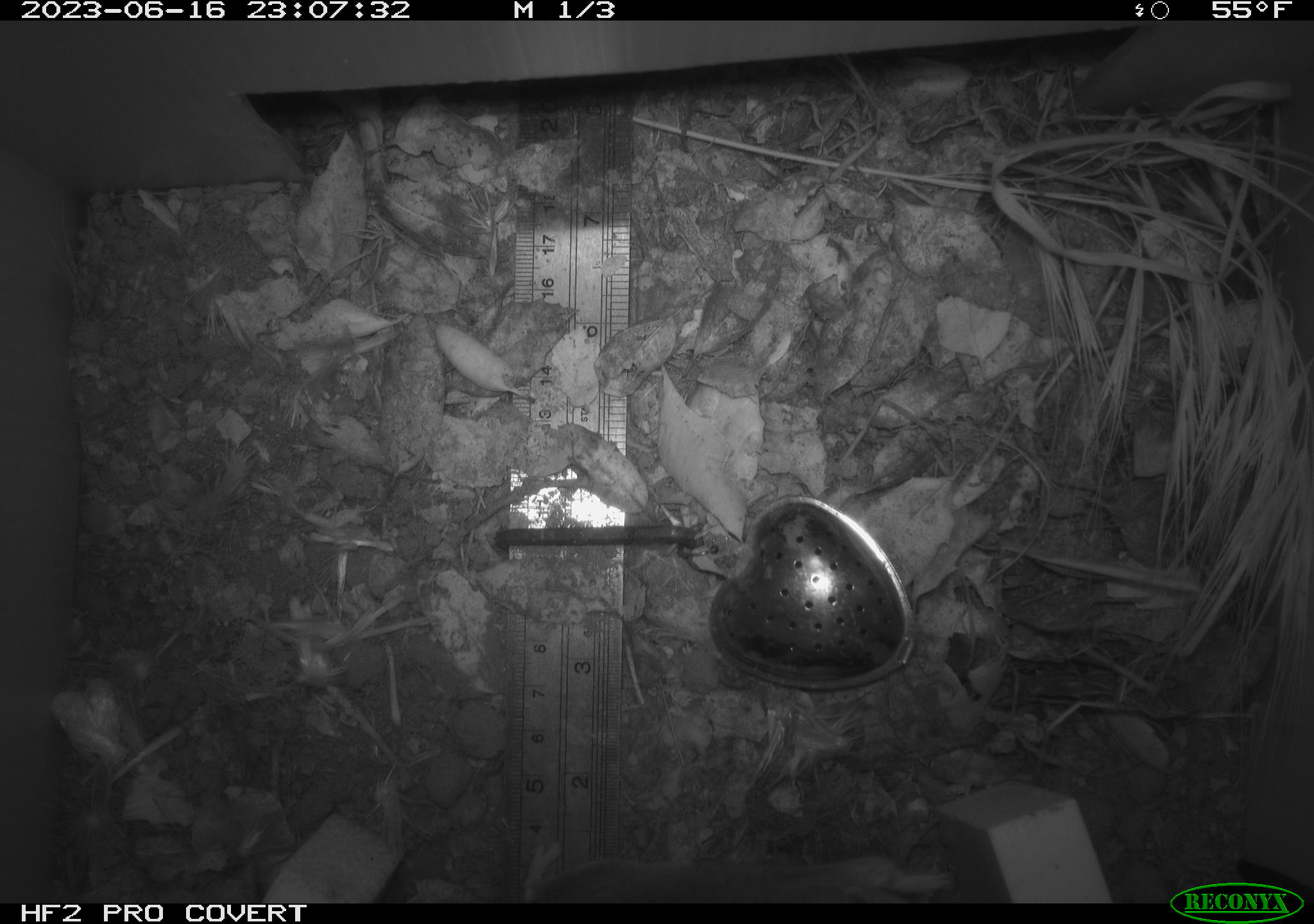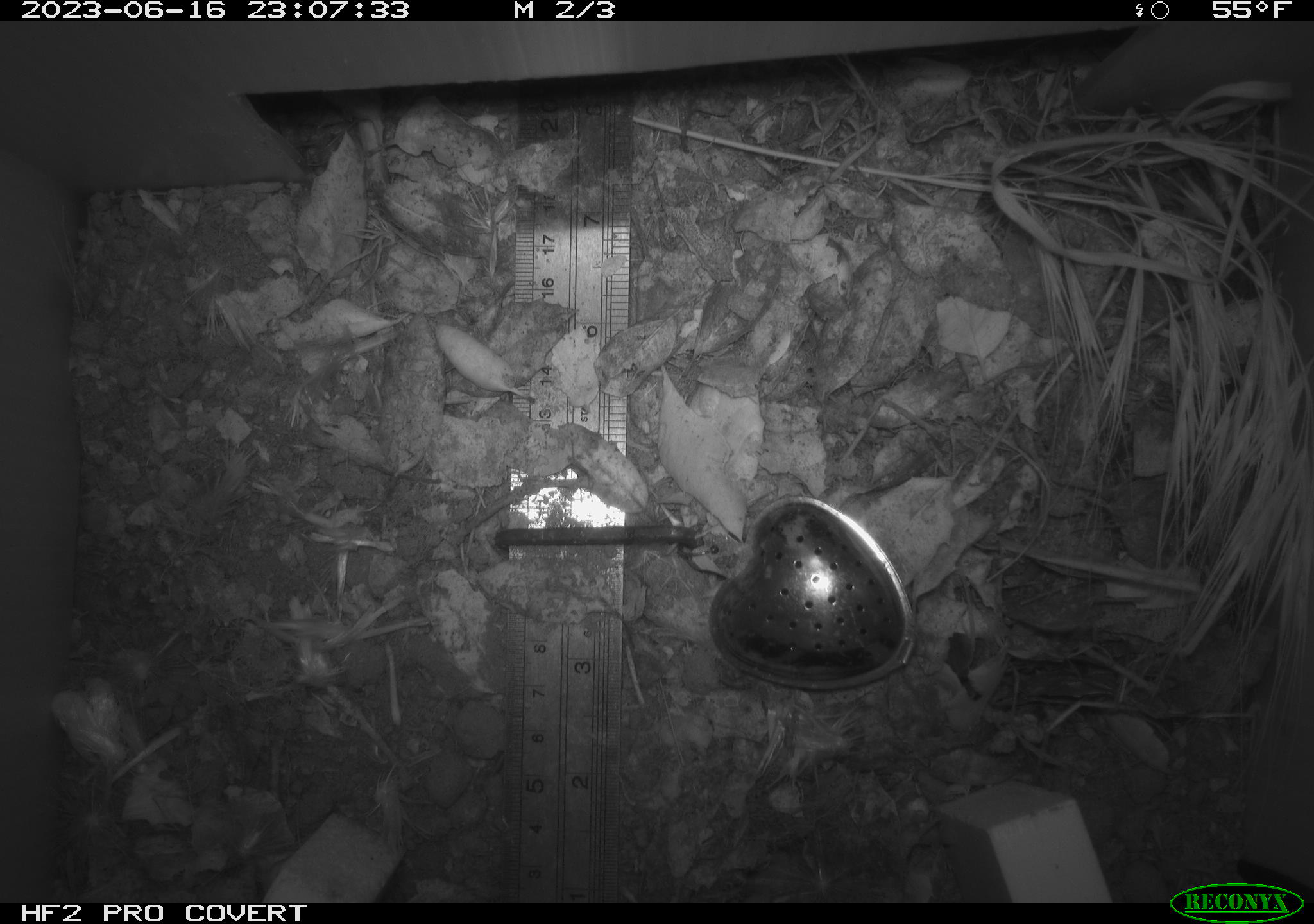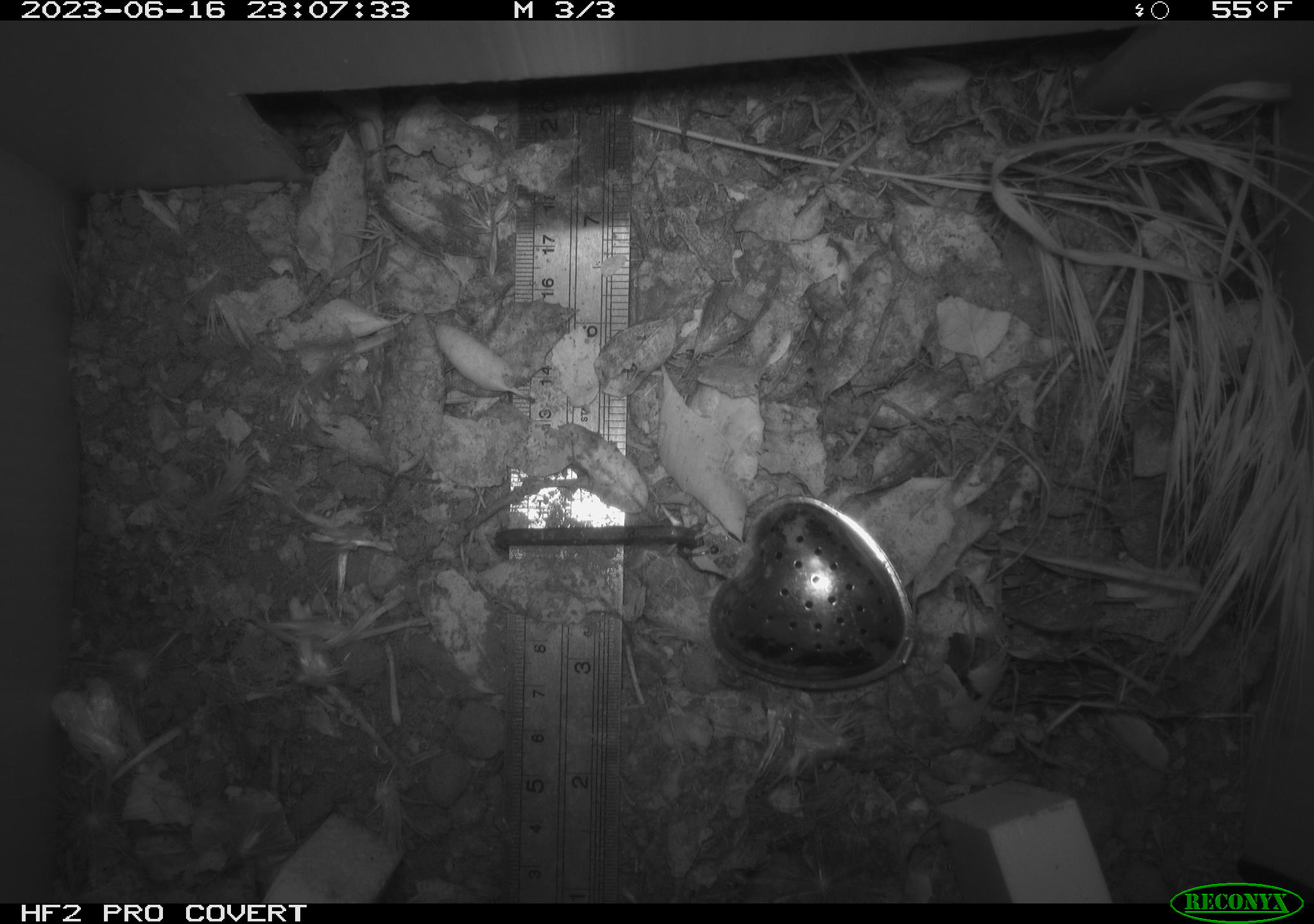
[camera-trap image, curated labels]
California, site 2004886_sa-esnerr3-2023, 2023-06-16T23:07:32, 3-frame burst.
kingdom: Animalia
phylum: Chordata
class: Mammalia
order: Rodentia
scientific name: Rodentia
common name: mouse species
Mouse species (Rodentia).